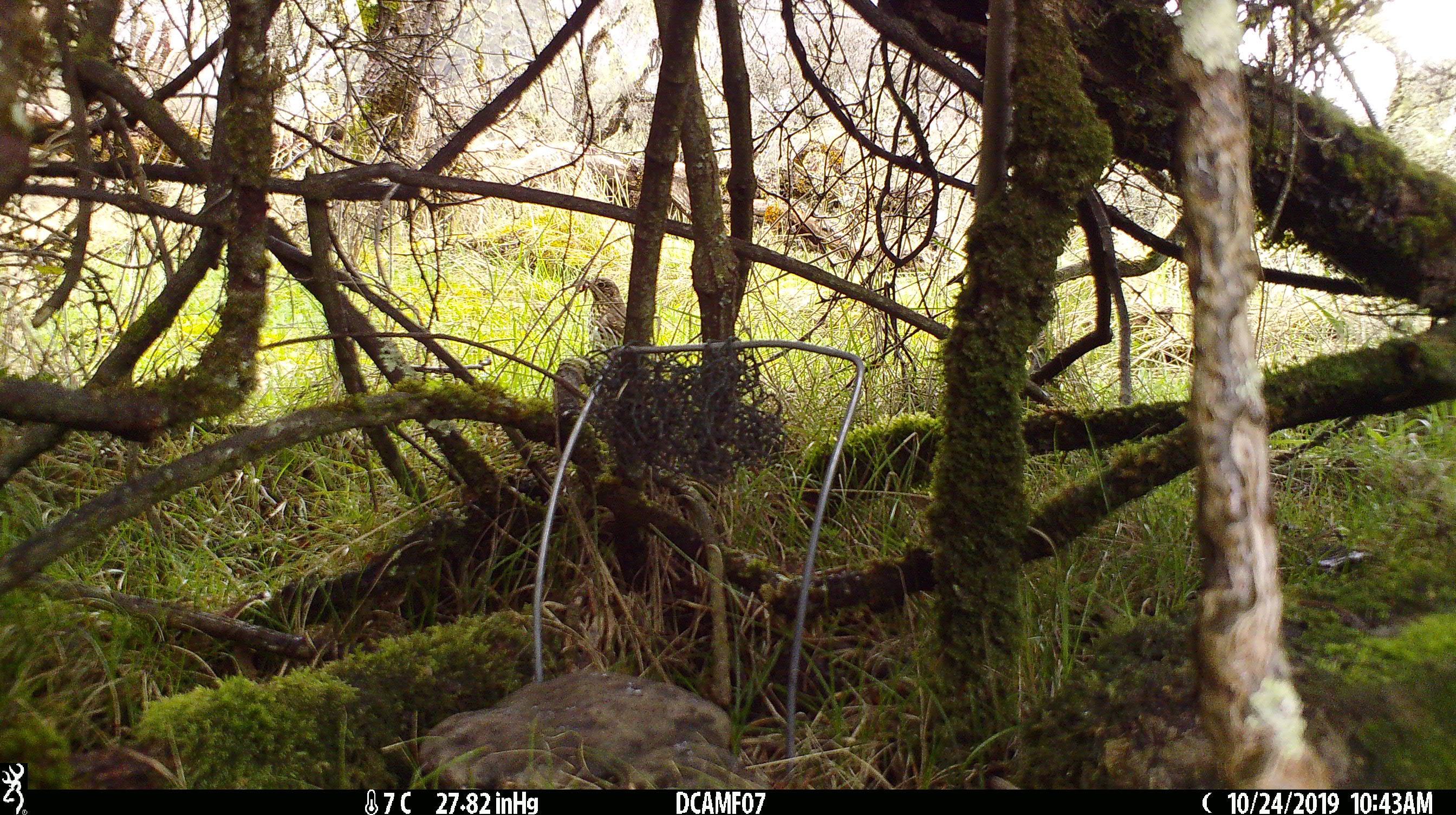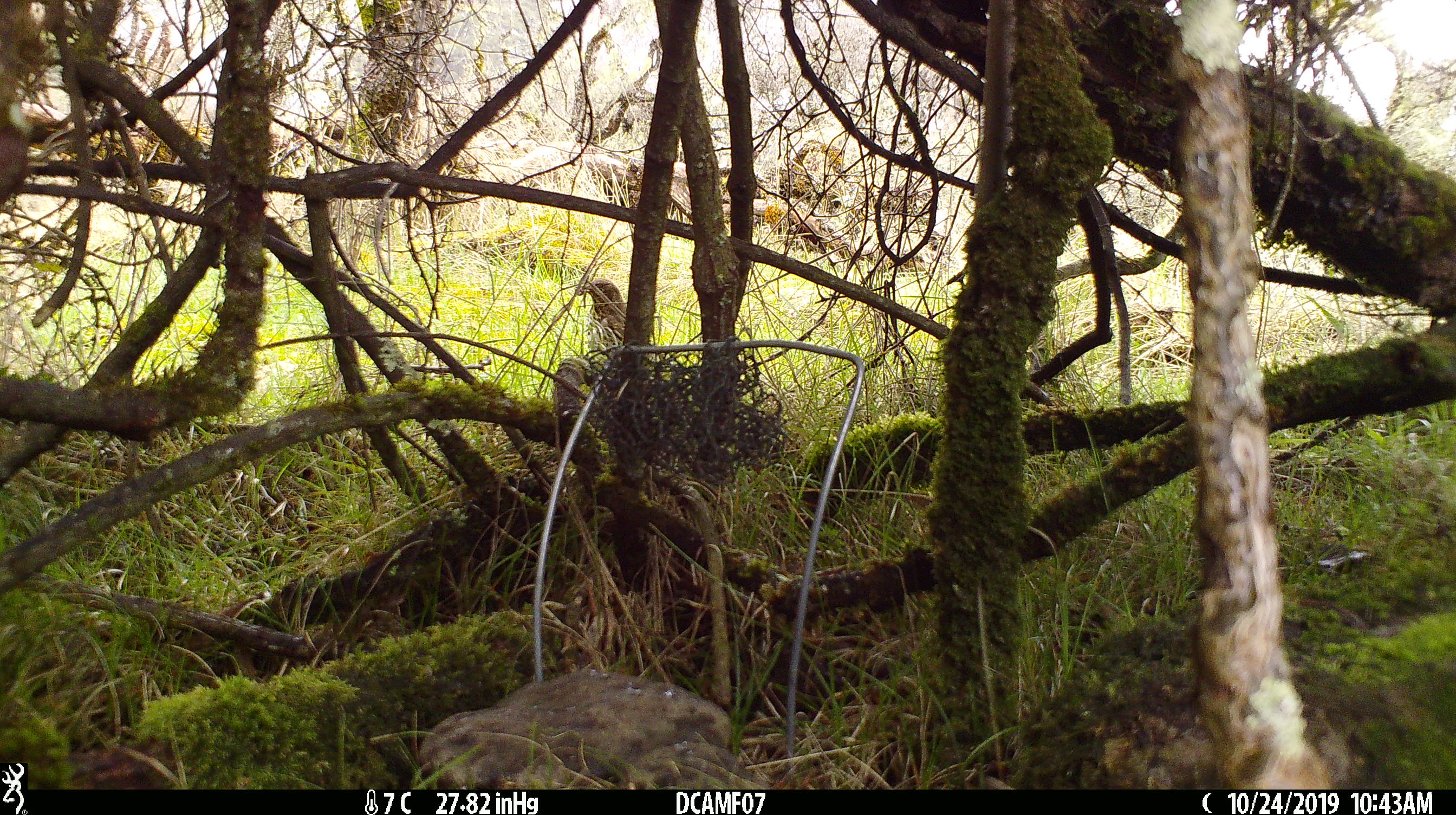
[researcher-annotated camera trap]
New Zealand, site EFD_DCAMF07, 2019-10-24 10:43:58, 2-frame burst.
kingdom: Animalia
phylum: Chordata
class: Aves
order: Passeriformes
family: Turdidae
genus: Turdus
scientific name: Turdus philomelos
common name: song thrush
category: thrush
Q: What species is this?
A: Thrush (song thrush) (Turdus philomelos).